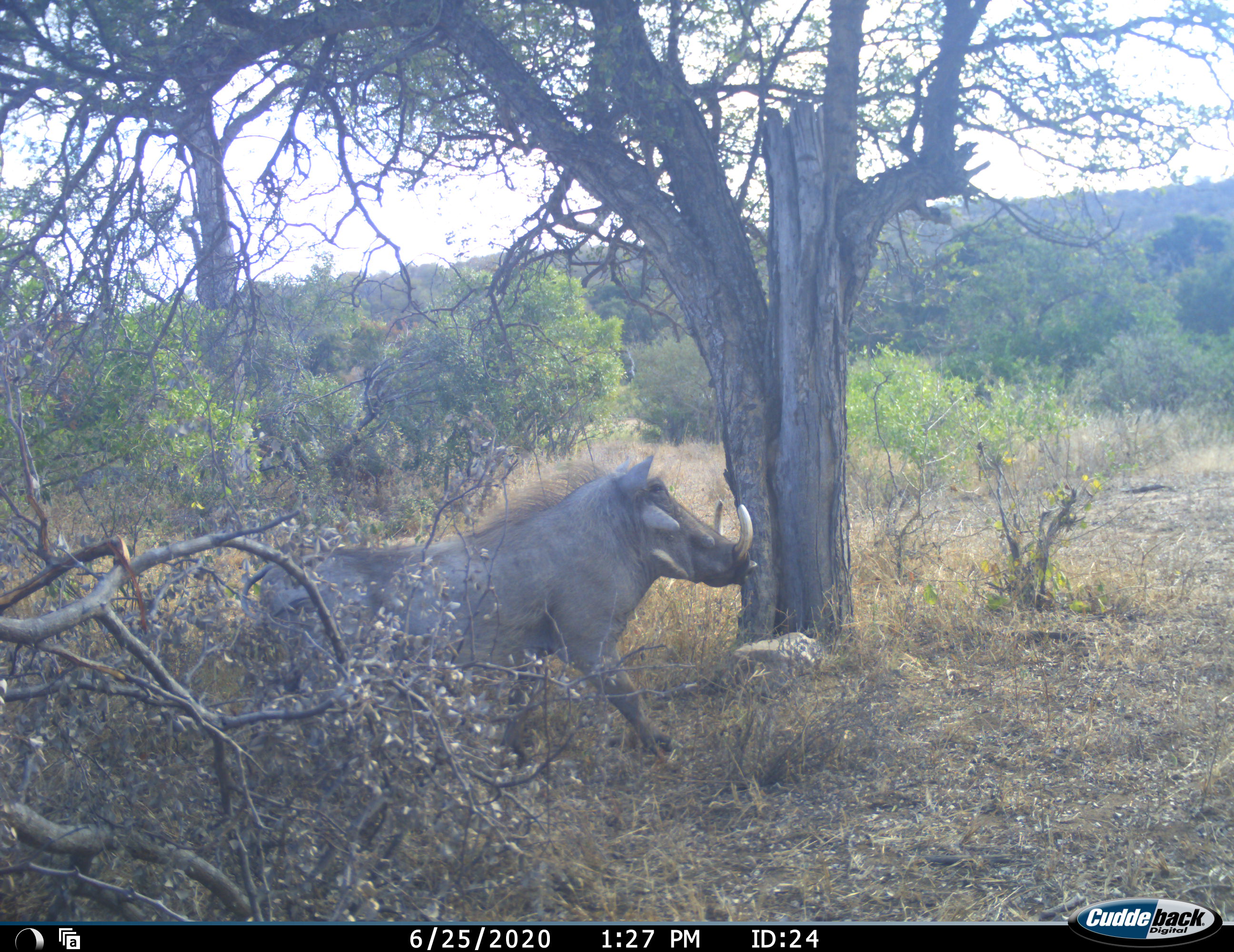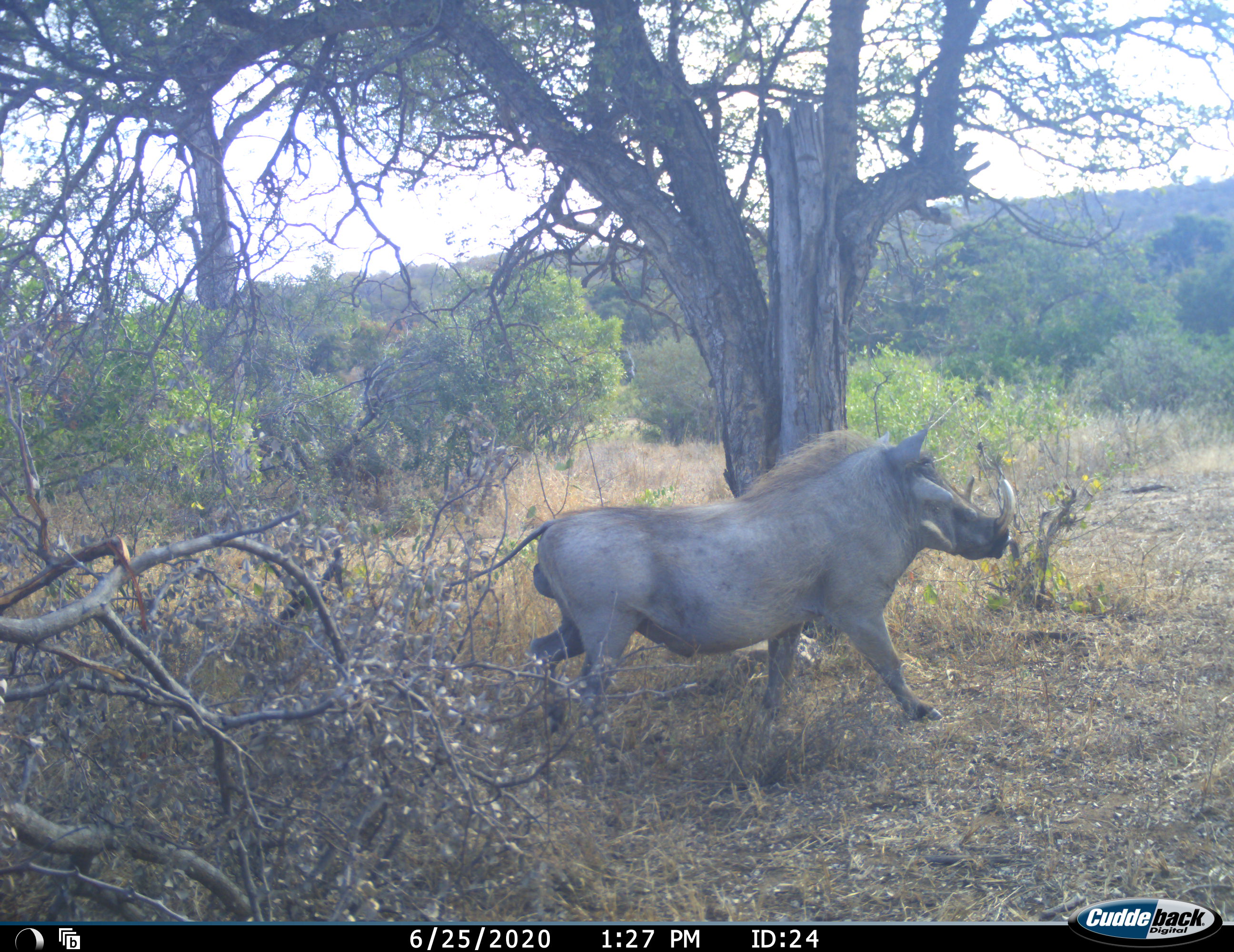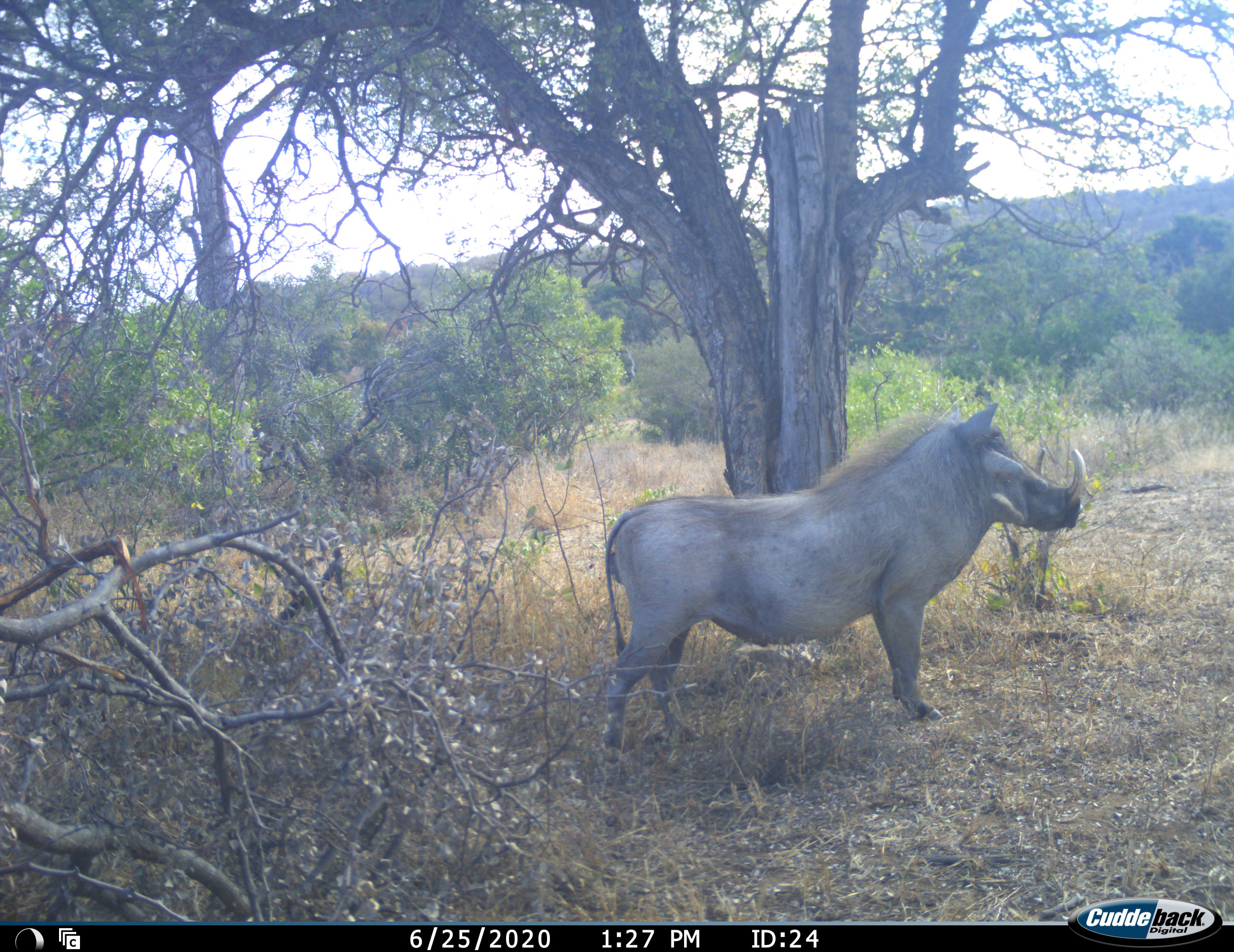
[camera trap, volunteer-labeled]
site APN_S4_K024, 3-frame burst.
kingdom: Animalia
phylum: Chordata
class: Mammalia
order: Artiodactyla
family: Suidae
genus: Phacochoerus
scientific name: Phacochoerus africanus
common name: warthog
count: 1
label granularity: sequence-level